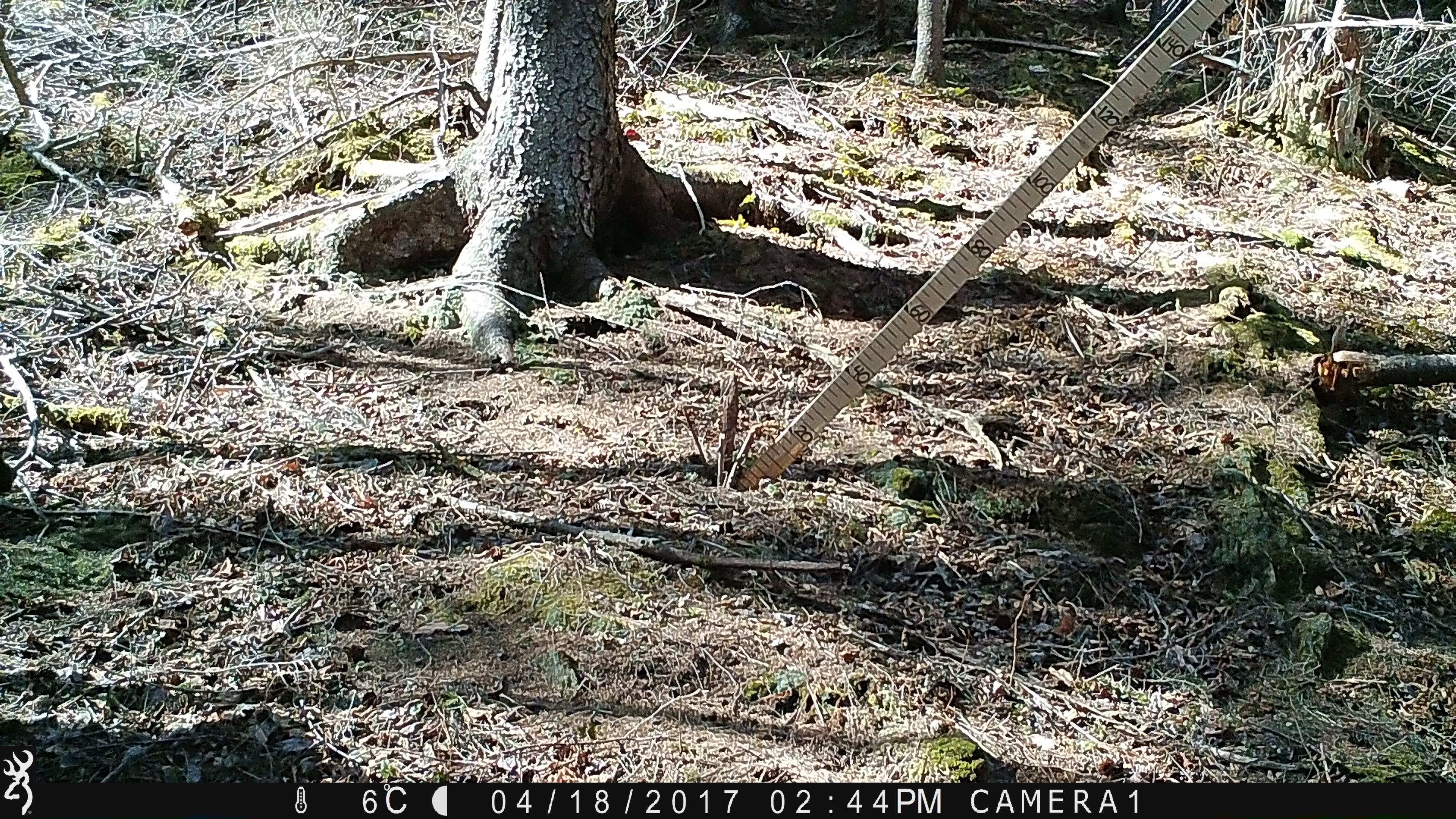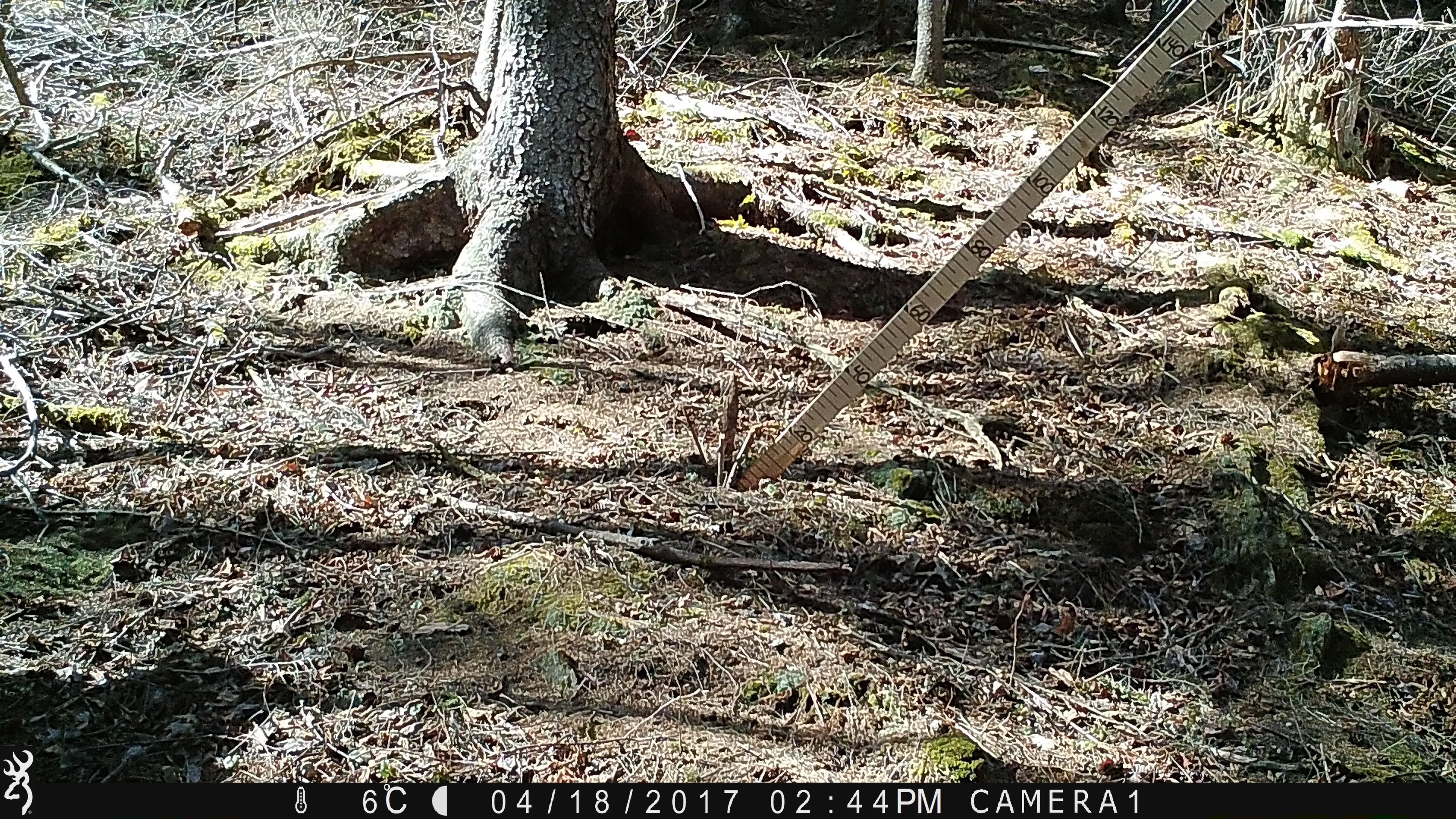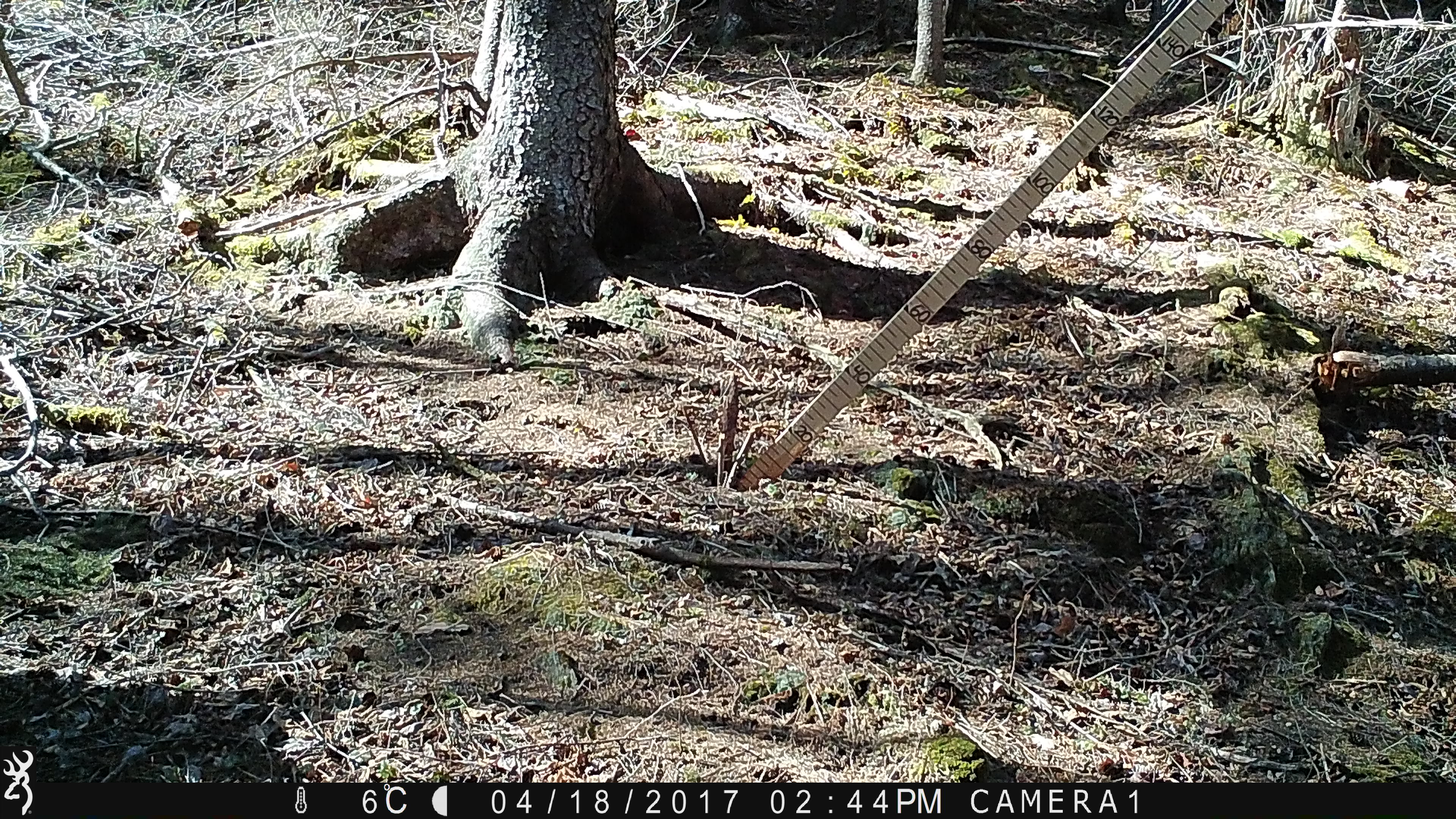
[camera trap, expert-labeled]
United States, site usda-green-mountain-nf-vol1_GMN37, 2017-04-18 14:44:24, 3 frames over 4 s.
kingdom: Animalia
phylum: Chordata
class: Mammalia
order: Carnivora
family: Ursidae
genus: Ursus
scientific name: Ursus americanus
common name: black bear